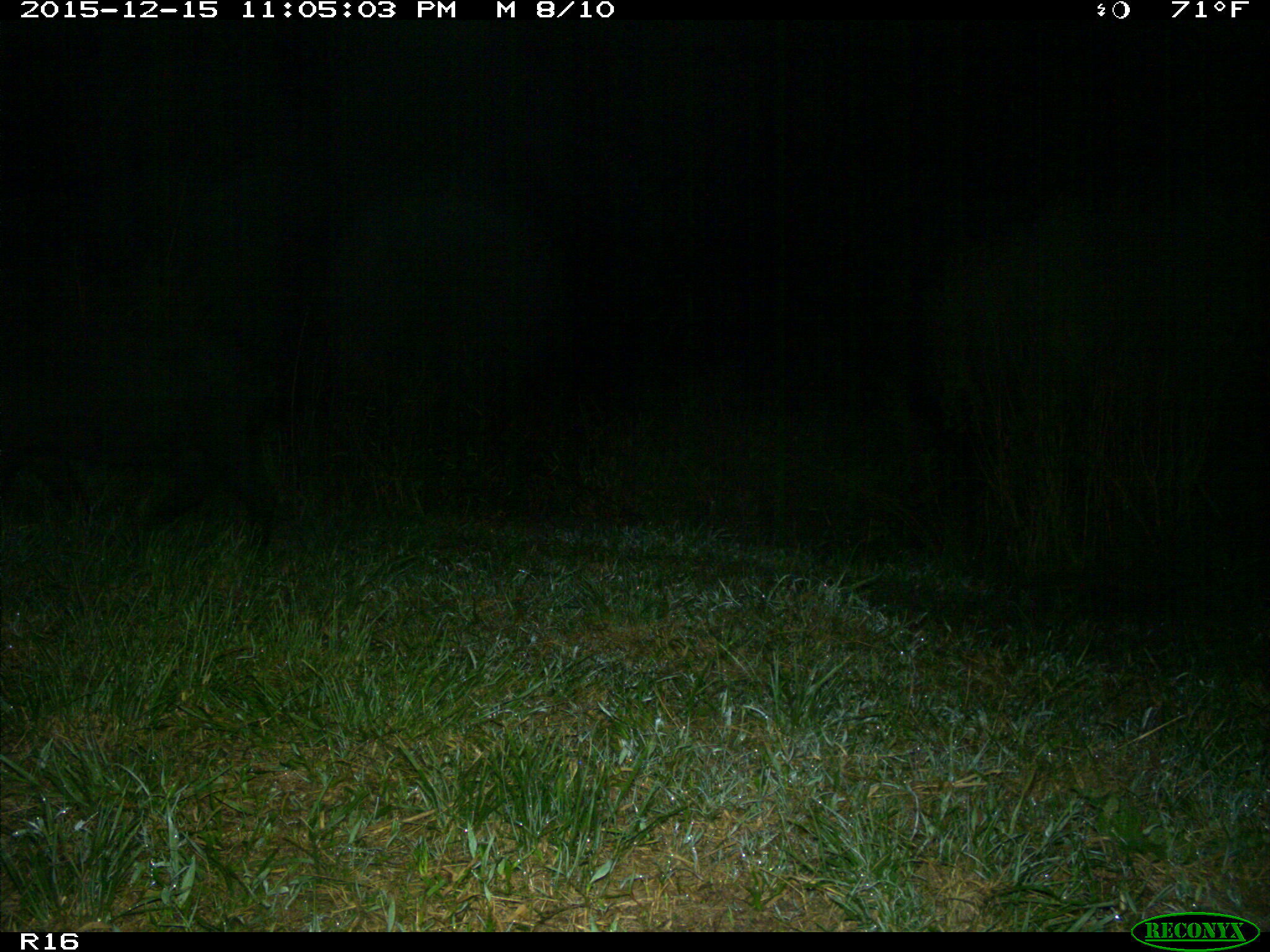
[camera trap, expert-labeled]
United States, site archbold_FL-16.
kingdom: Animalia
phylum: Chordata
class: Mammalia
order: Artiodactyla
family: Suidae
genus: Sus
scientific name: Sus scrofa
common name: wild boar